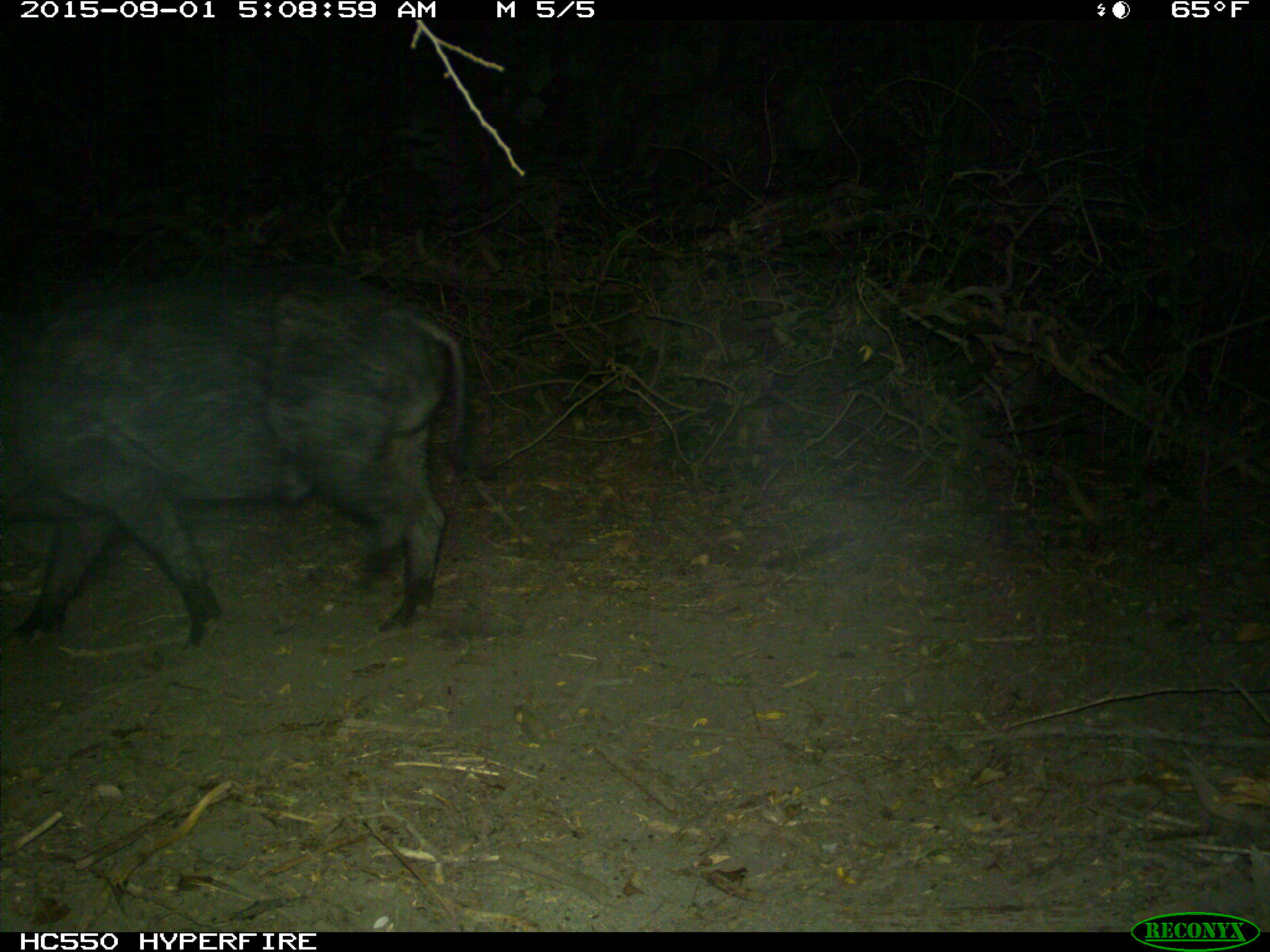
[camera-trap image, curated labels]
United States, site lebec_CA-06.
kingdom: Animalia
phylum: Chordata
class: Mammalia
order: Artiodactyla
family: Suidae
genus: Sus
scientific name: Sus scrofa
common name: wild boar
Sus scrofa (wild boar).